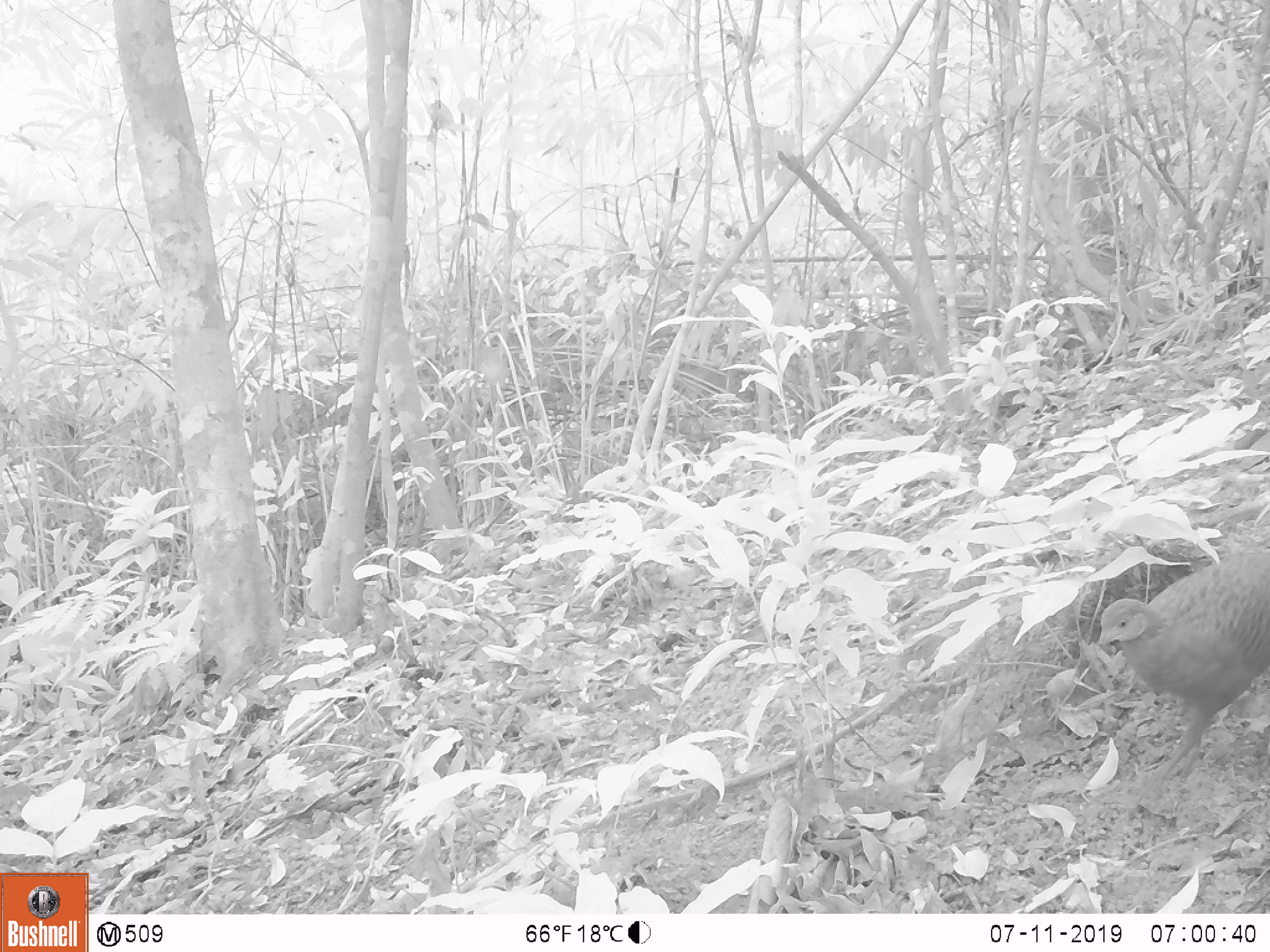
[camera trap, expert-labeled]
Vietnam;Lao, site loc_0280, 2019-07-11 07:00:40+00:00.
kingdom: Animalia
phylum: Chordata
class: Aves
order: Galliformes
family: Phasianidae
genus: Polyplectron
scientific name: Polyplectron bicalcaratum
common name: gray peacock-pheasant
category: grey peacock pheasant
Grey peacock pheasant (gray peacock-pheasant) (Polyplectron bicalcaratum). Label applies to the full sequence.